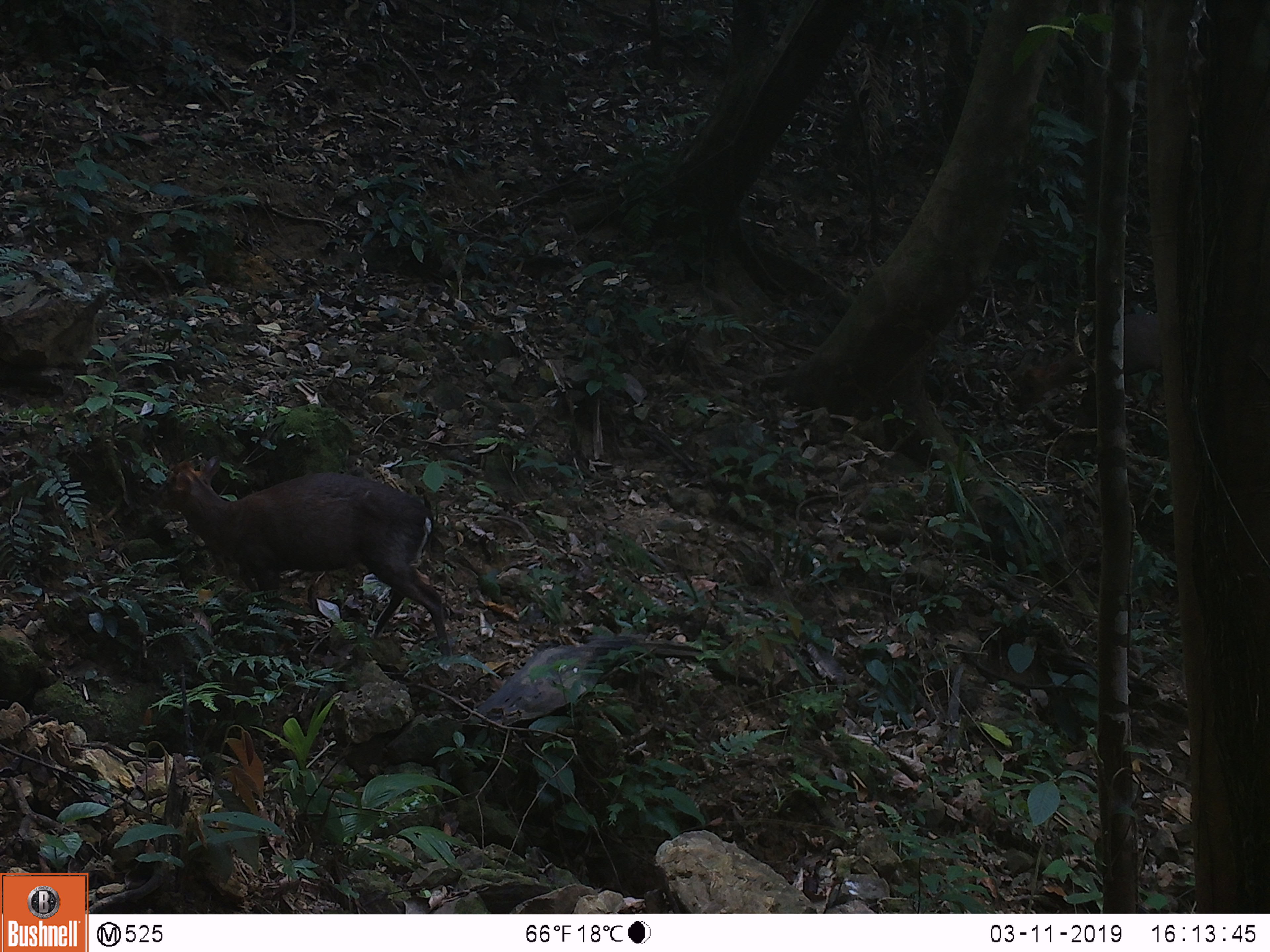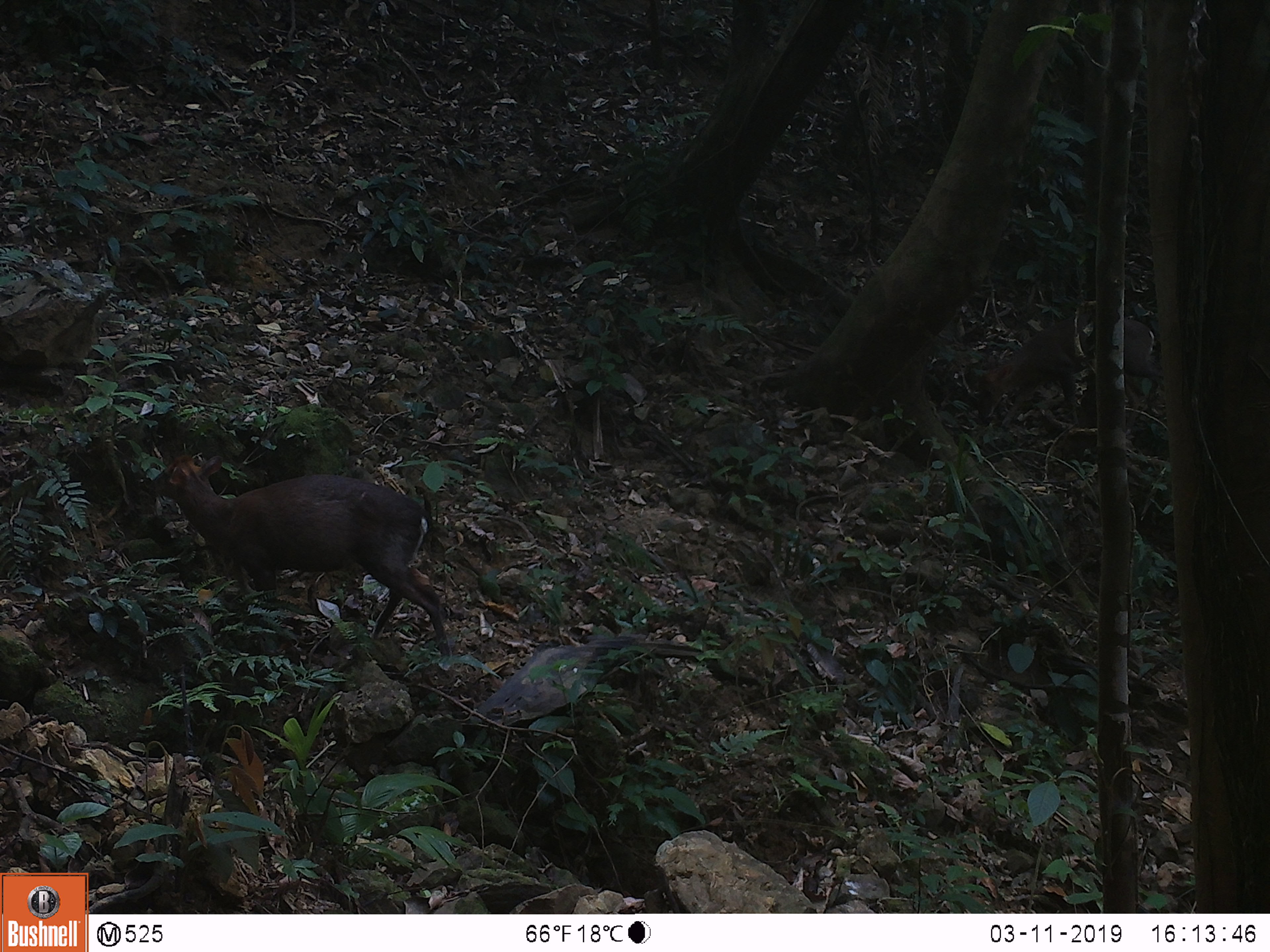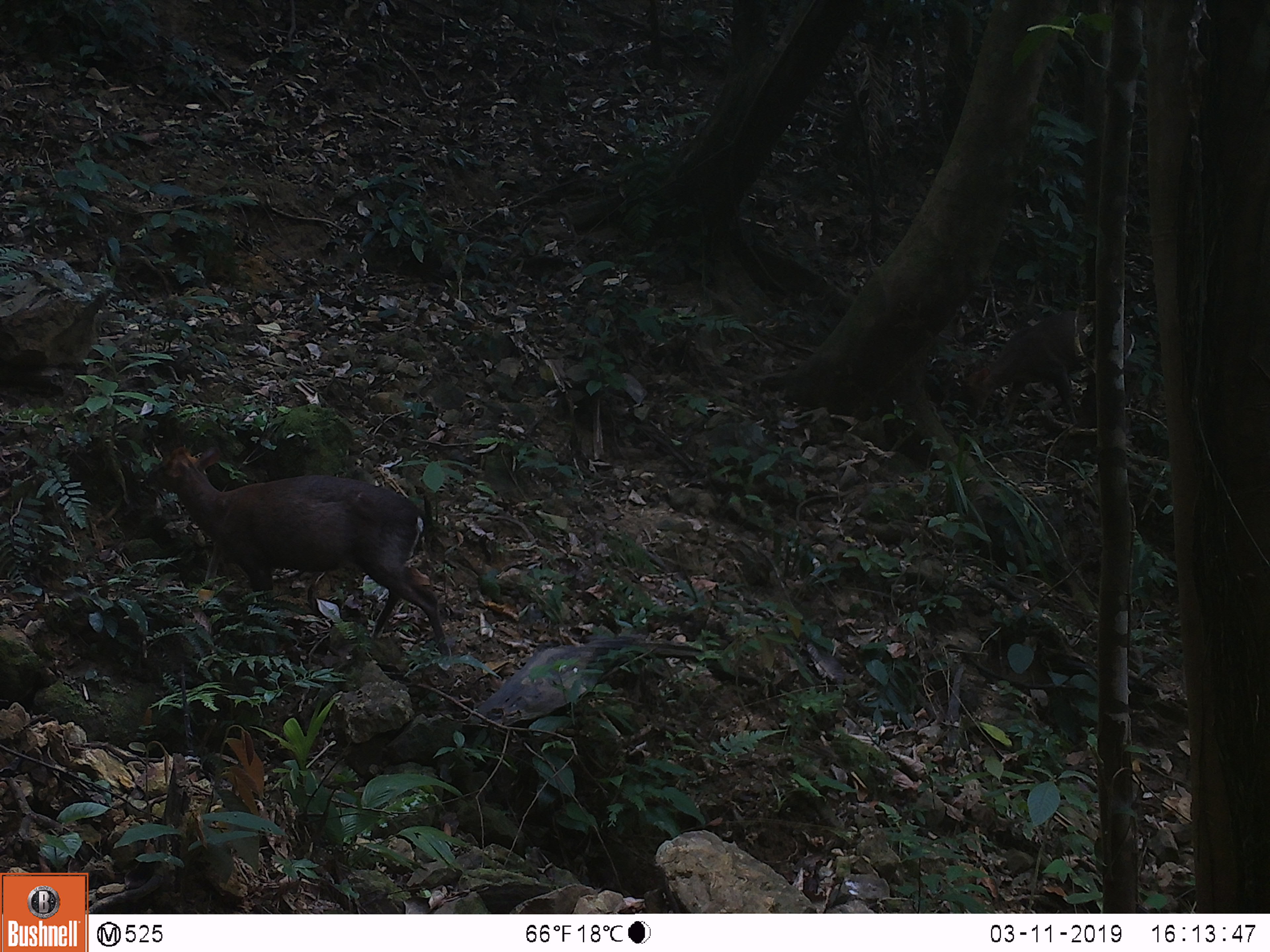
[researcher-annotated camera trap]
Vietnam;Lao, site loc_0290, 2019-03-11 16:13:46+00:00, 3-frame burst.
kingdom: Animalia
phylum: Chordata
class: Mammalia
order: Artiodactyla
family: Cervidae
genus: Muntiacus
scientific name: Muntiacus rooseveltorum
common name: roosevelt's muntjac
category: roosevelts muntjac group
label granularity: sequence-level